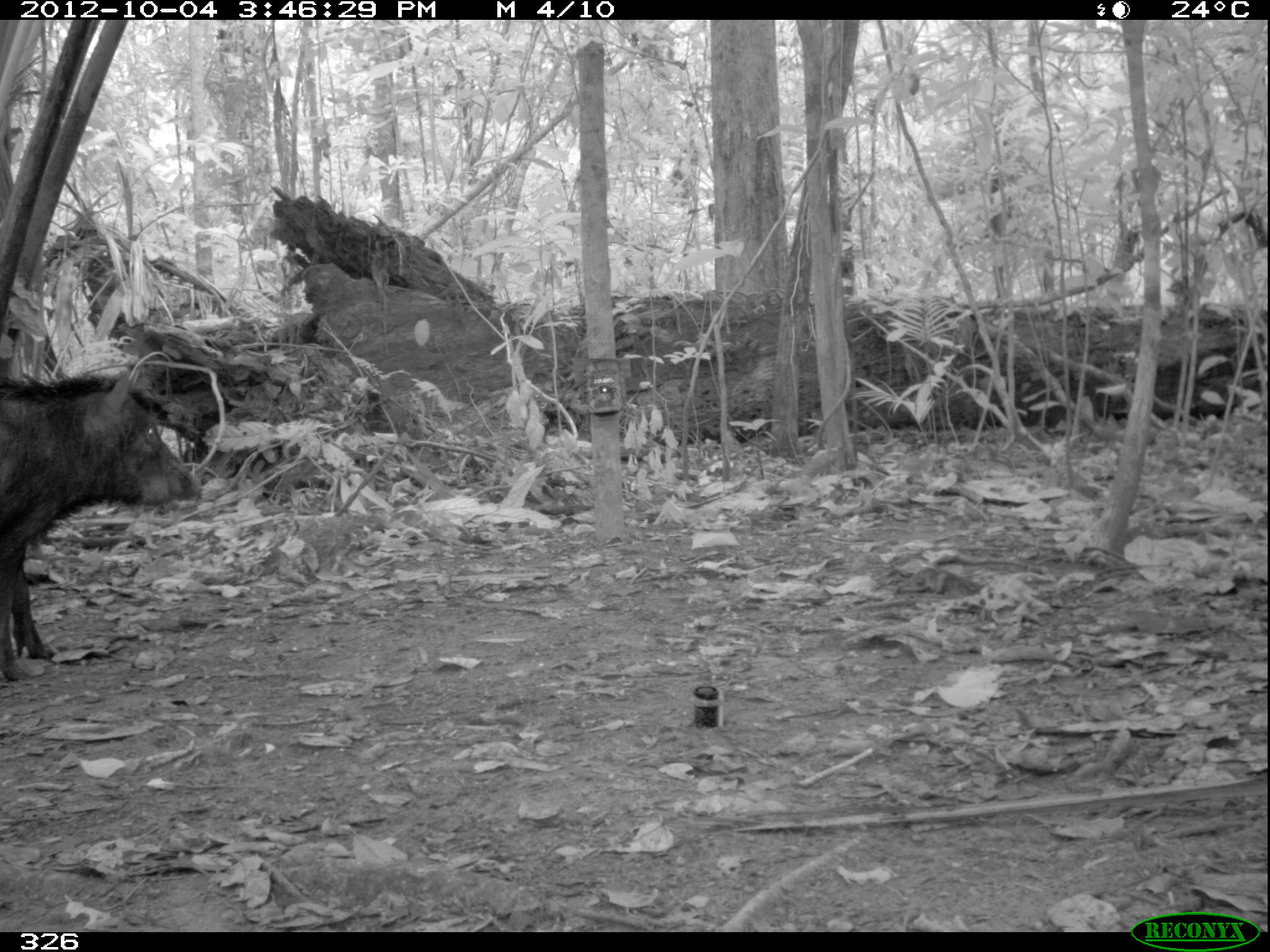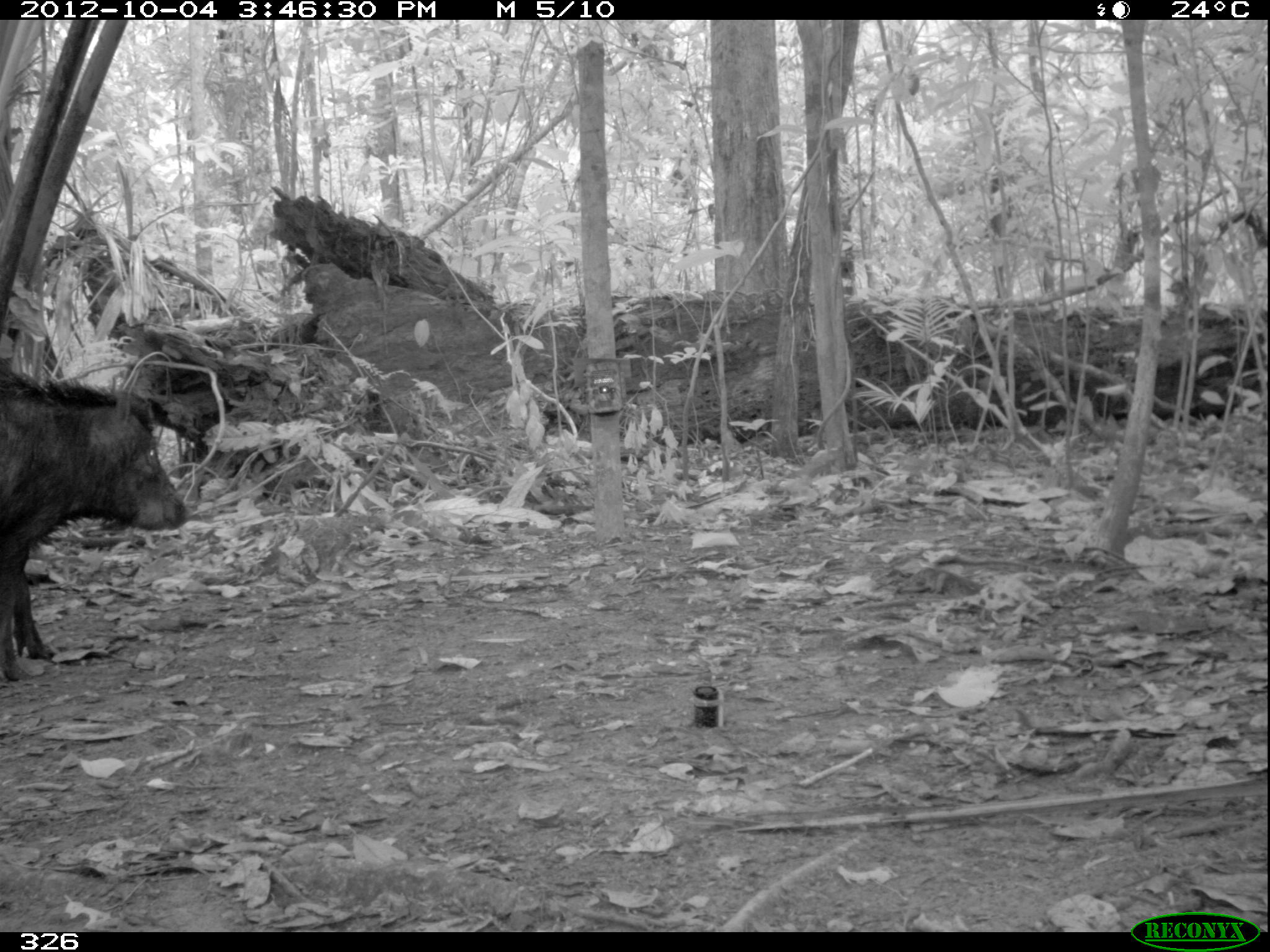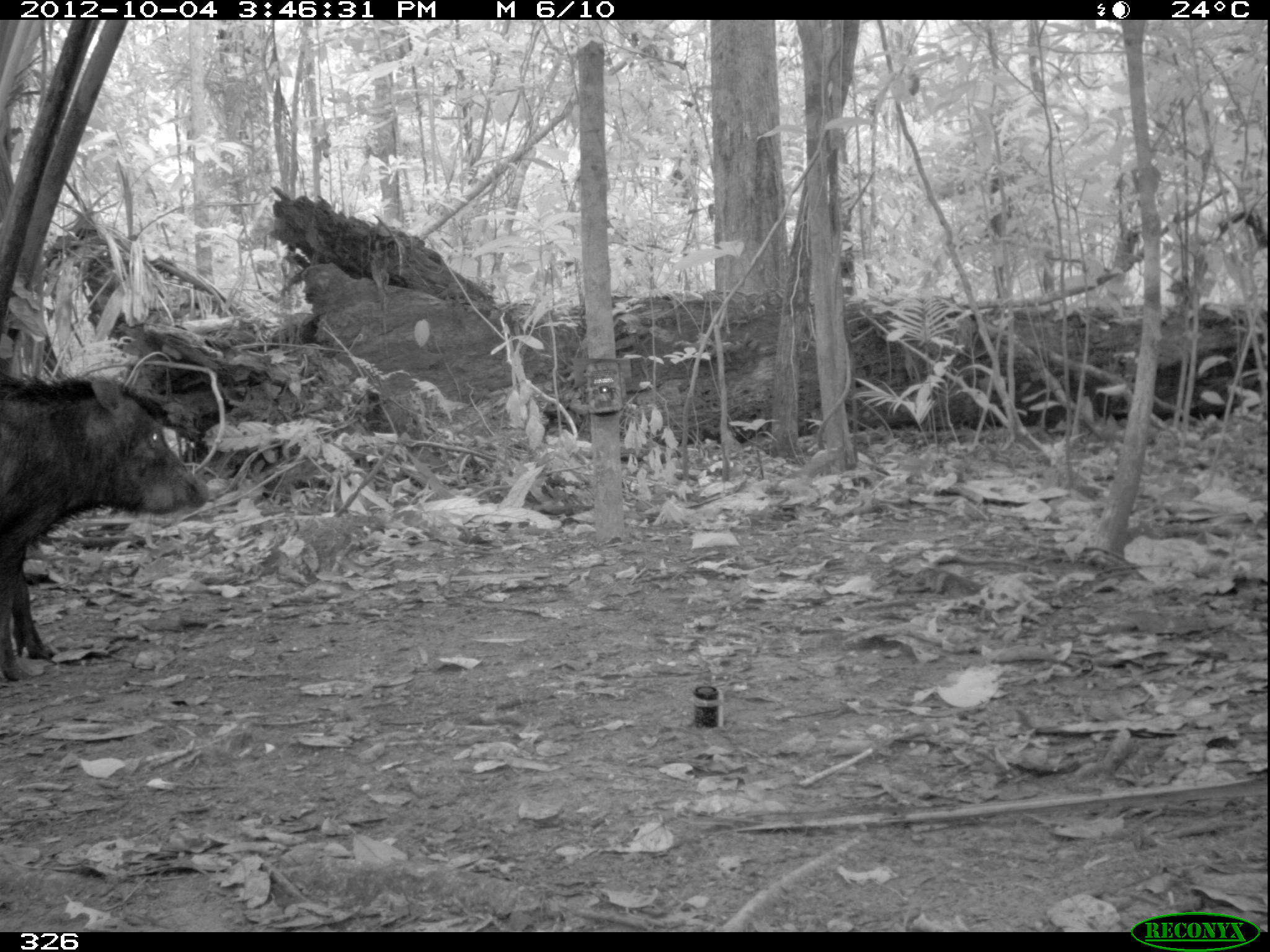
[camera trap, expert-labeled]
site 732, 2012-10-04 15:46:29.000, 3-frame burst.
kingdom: Animalia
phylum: Chordata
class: Mammalia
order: Artiodactyla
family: Tayassuidae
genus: Tayassu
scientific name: Tayassu pecari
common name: white-lipped peccary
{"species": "Tayassu pecari (white-lipped peccary)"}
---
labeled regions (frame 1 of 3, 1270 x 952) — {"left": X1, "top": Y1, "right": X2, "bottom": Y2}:
tayassu pecari: {"left": 1, "top": 365, "right": 202, "bottom": 682}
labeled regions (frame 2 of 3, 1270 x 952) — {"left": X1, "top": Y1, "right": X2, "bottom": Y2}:
tayassu pecari: {"left": 1, "top": 364, "right": 194, "bottom": 682}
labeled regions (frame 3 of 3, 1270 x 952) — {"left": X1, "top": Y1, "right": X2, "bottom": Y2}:
tayassu pecari: {"left": 1, "top": 366, "right": 215, "bottom": 682}